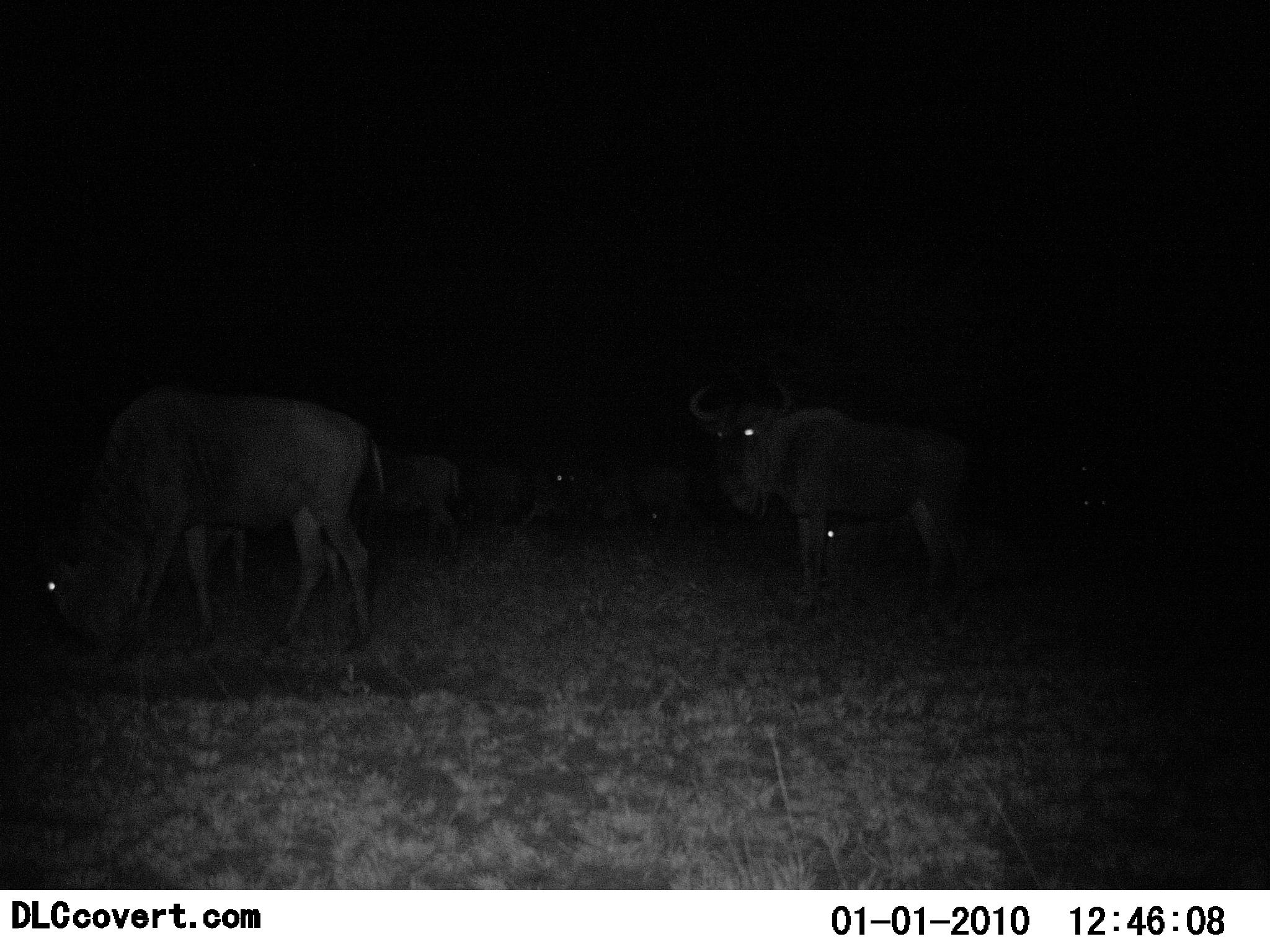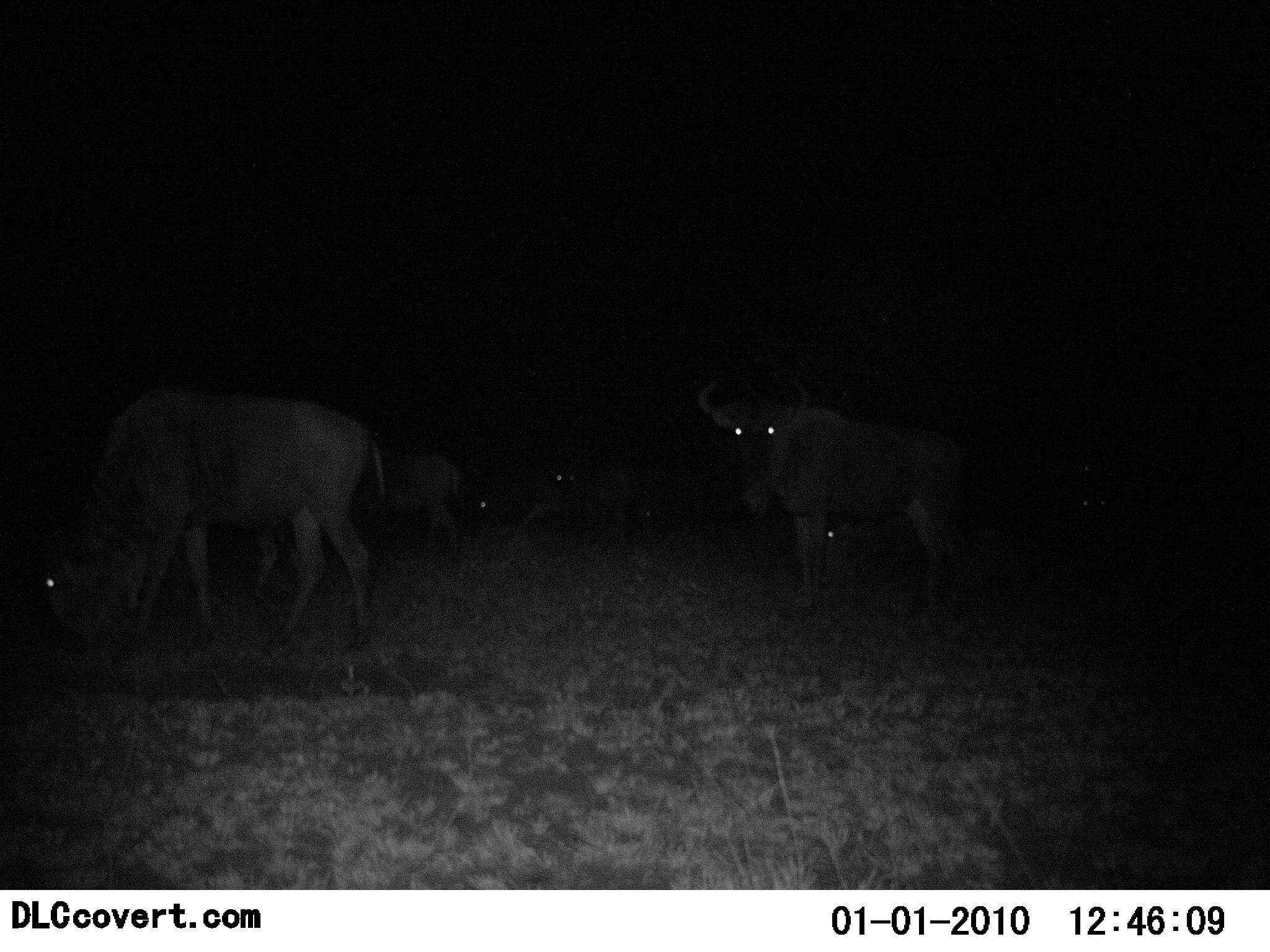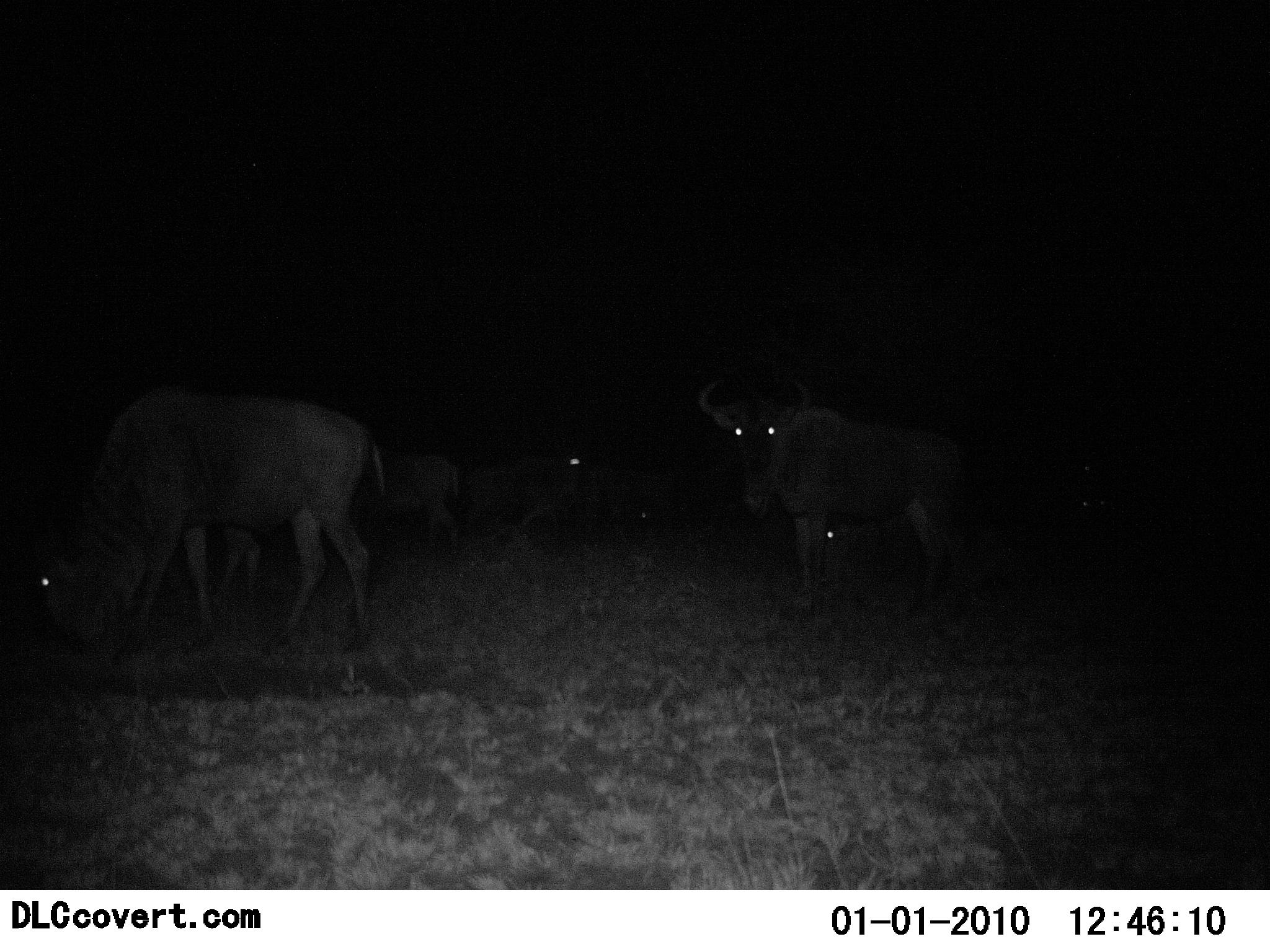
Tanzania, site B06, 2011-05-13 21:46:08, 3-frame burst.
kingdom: Animalia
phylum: Chordata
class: Mammalia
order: Artiodactyla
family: Bovidae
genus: Connochaetes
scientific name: Connochaetes taurinus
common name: blue wildebeest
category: wildebeest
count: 7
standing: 80%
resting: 30%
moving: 30%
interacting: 10%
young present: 0%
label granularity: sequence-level